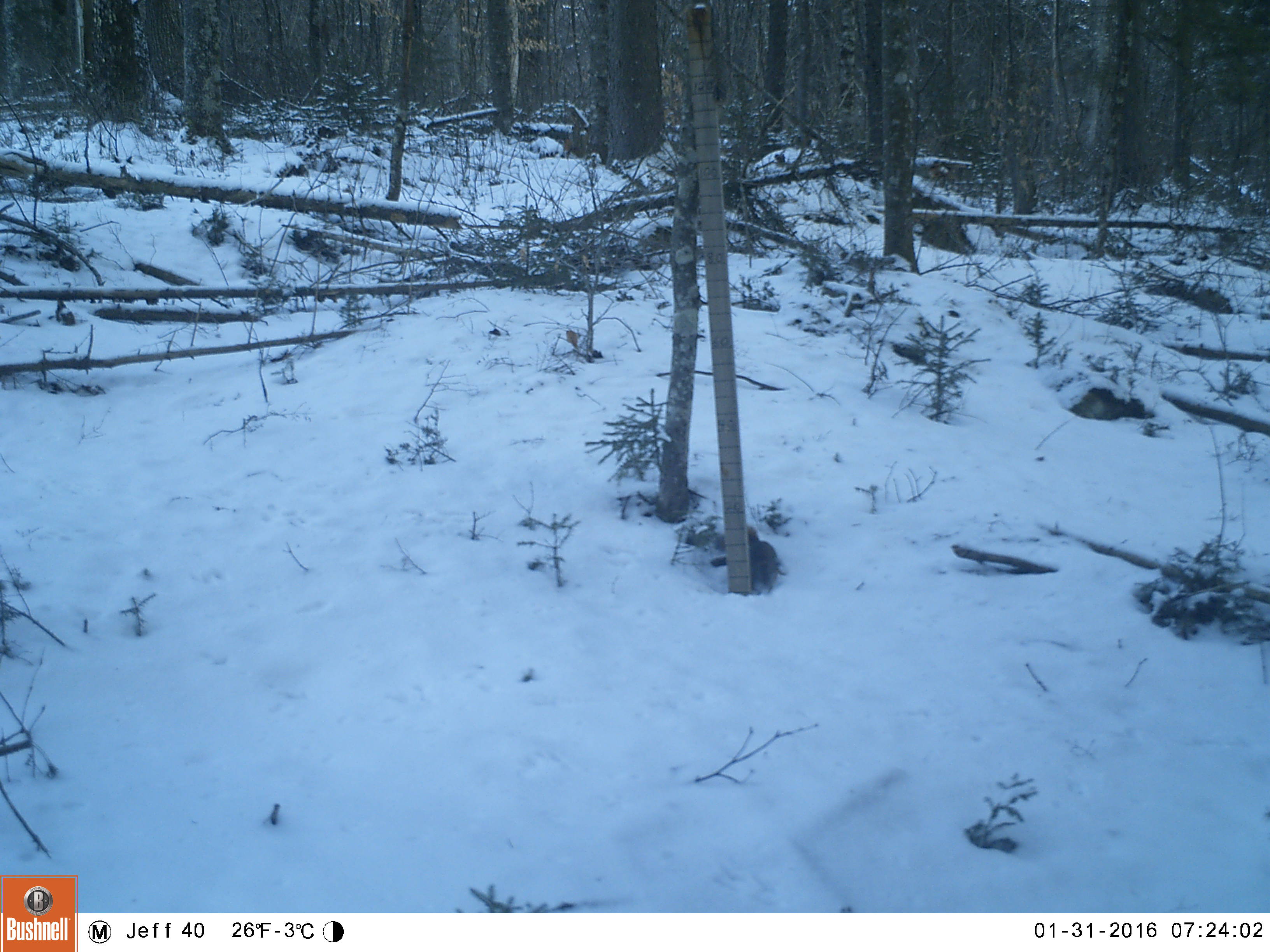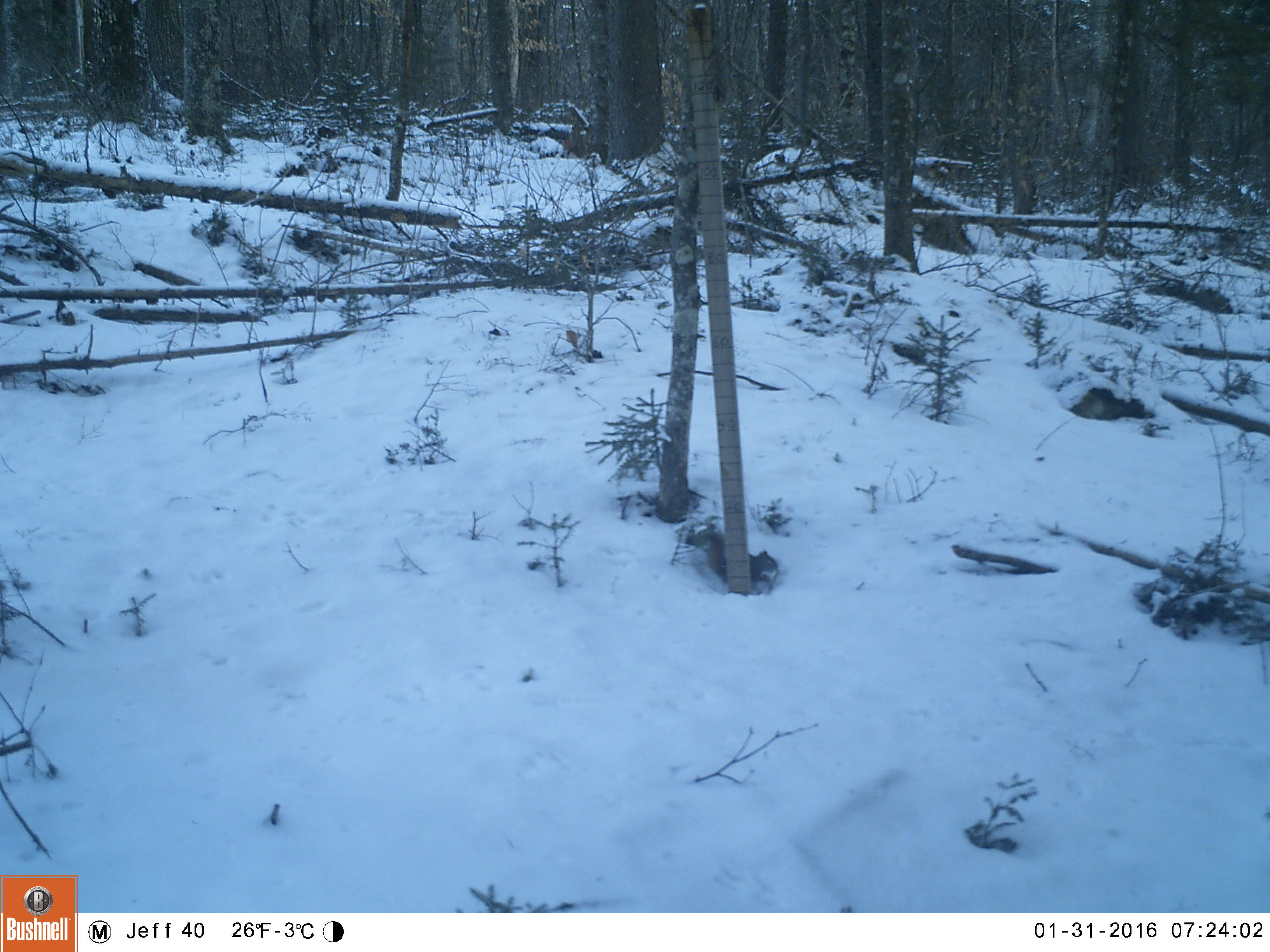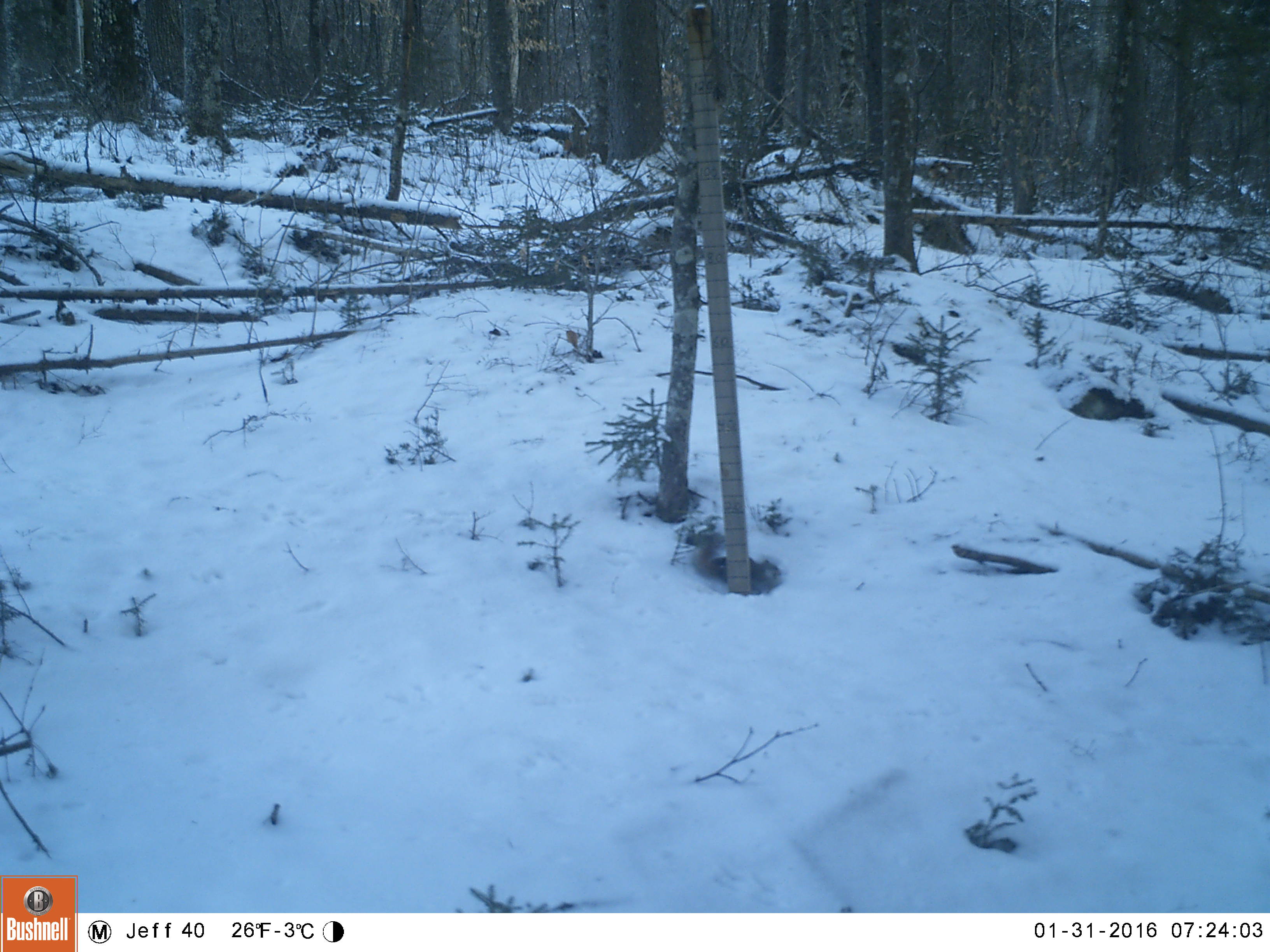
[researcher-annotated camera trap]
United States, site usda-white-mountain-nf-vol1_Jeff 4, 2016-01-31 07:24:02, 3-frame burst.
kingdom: Animalia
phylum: Chordata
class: Mammalia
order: Rodentia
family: Sciuridae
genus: Tamiasciurus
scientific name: Tamiasciurus hudsonicus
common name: red squirrel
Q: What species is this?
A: Red squirrel (Tamiasciurus hudsonicus).